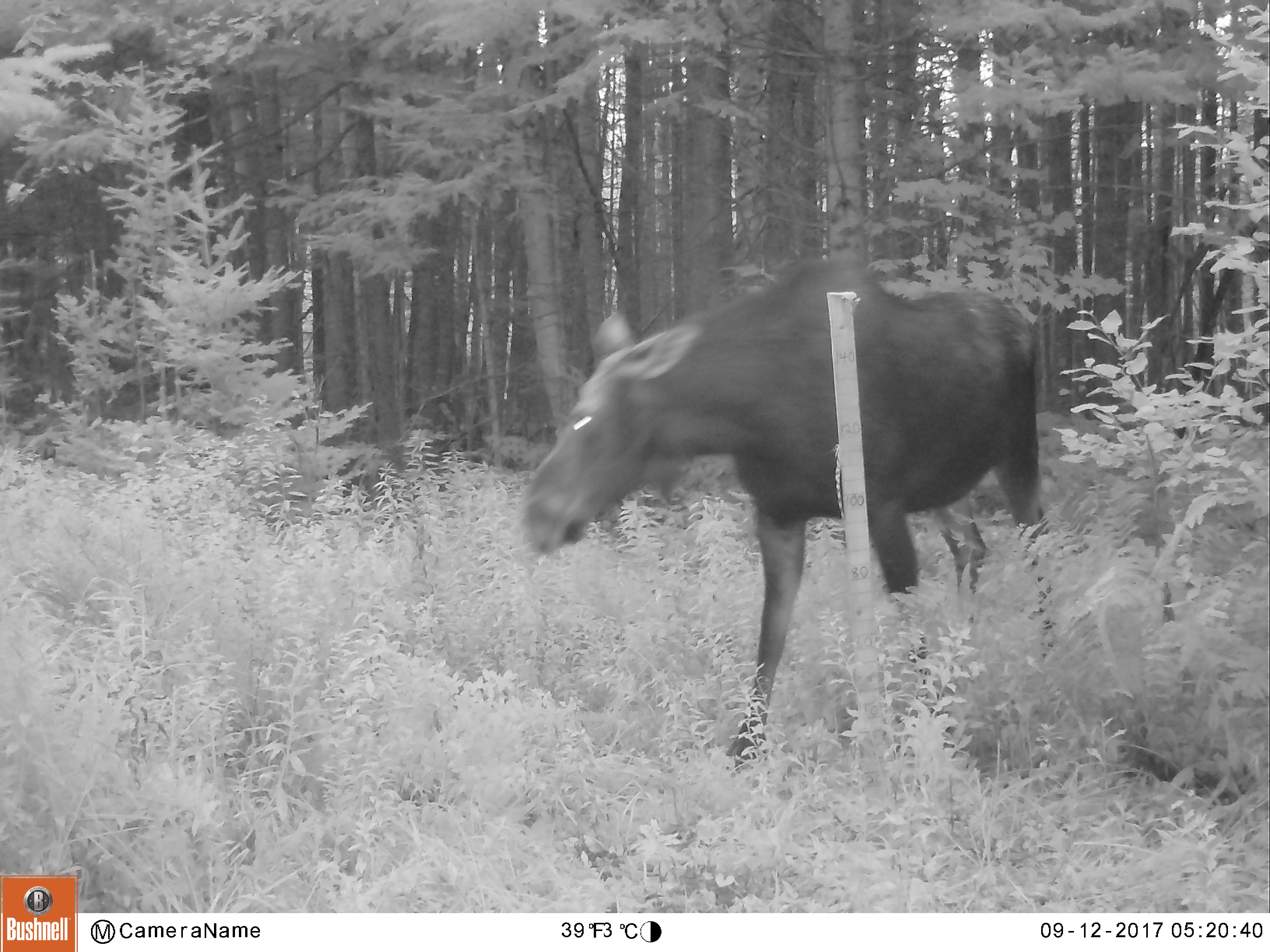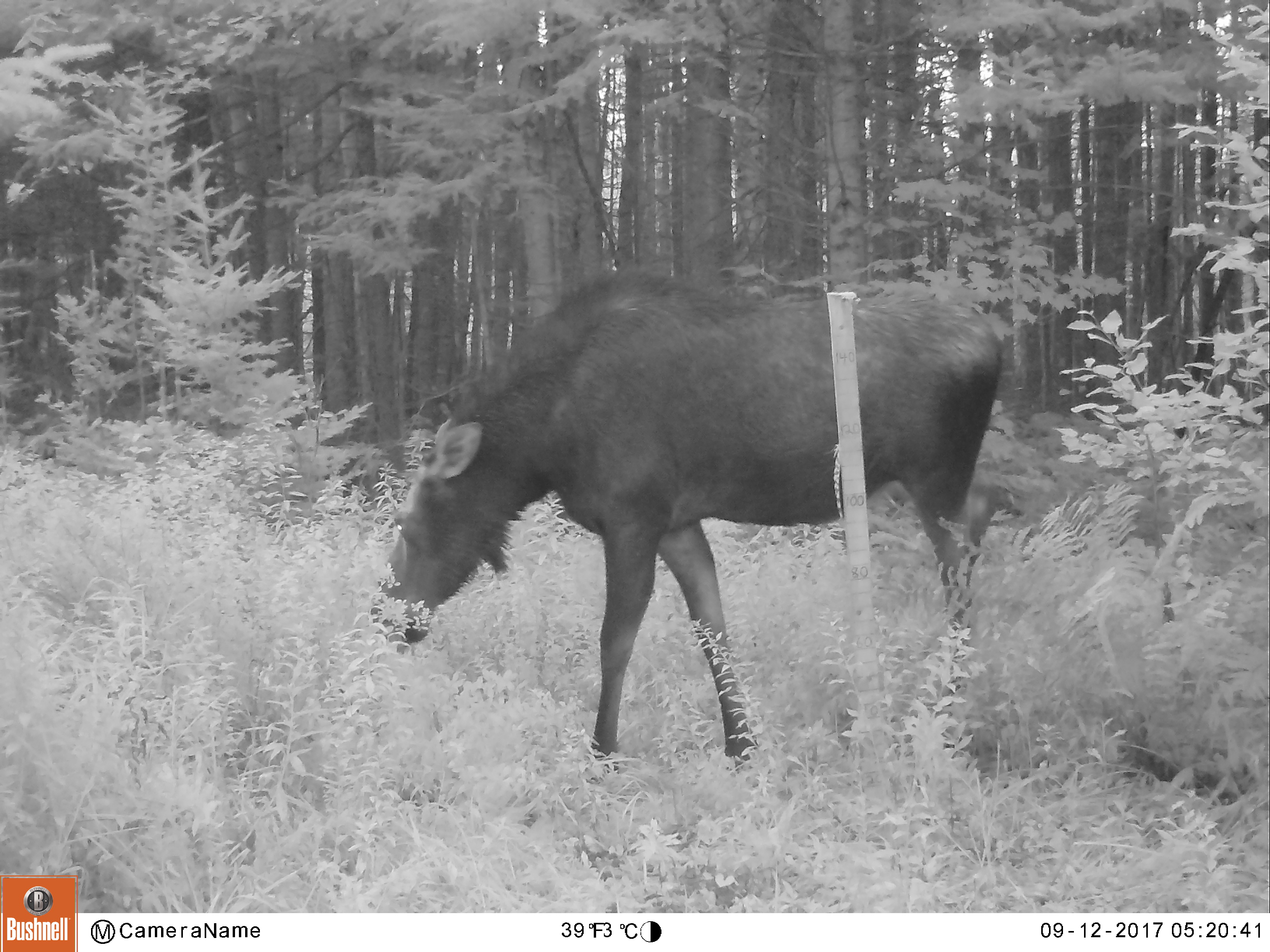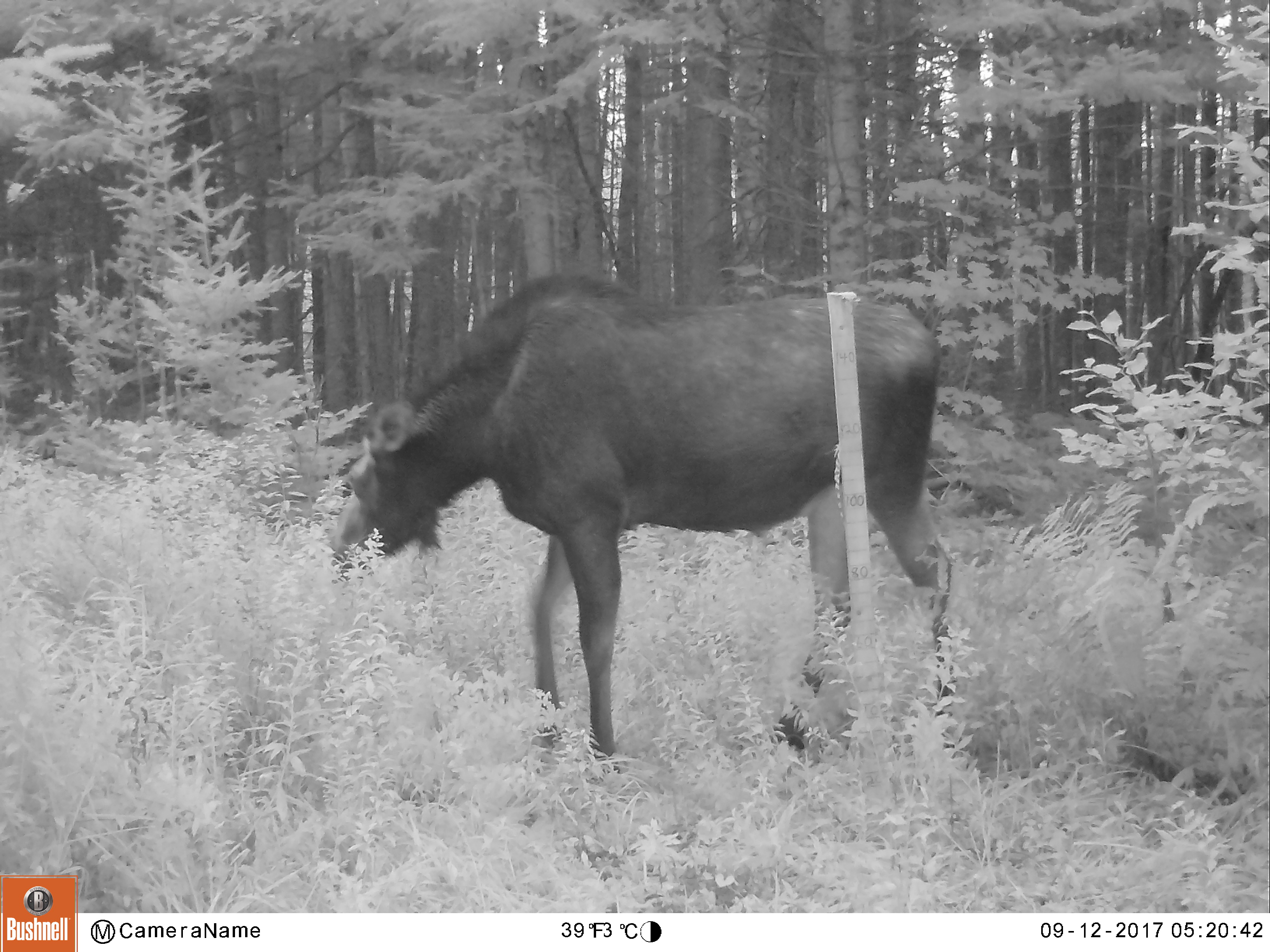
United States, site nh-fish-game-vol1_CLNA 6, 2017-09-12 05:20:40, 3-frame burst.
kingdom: Animalia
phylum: Chordata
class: Mammalia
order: Artiodactyla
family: Cervidae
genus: Alces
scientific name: Alces alces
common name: moose